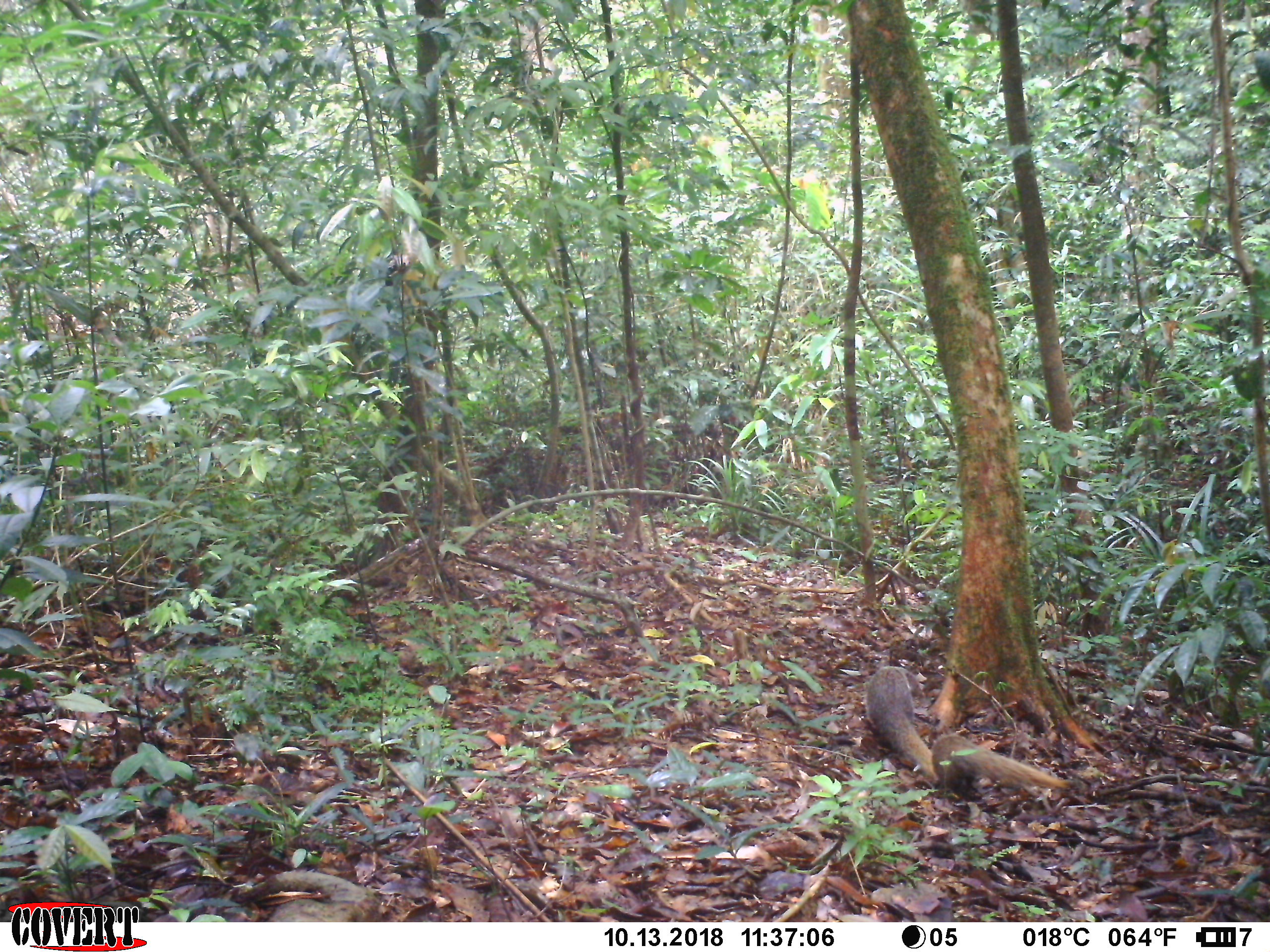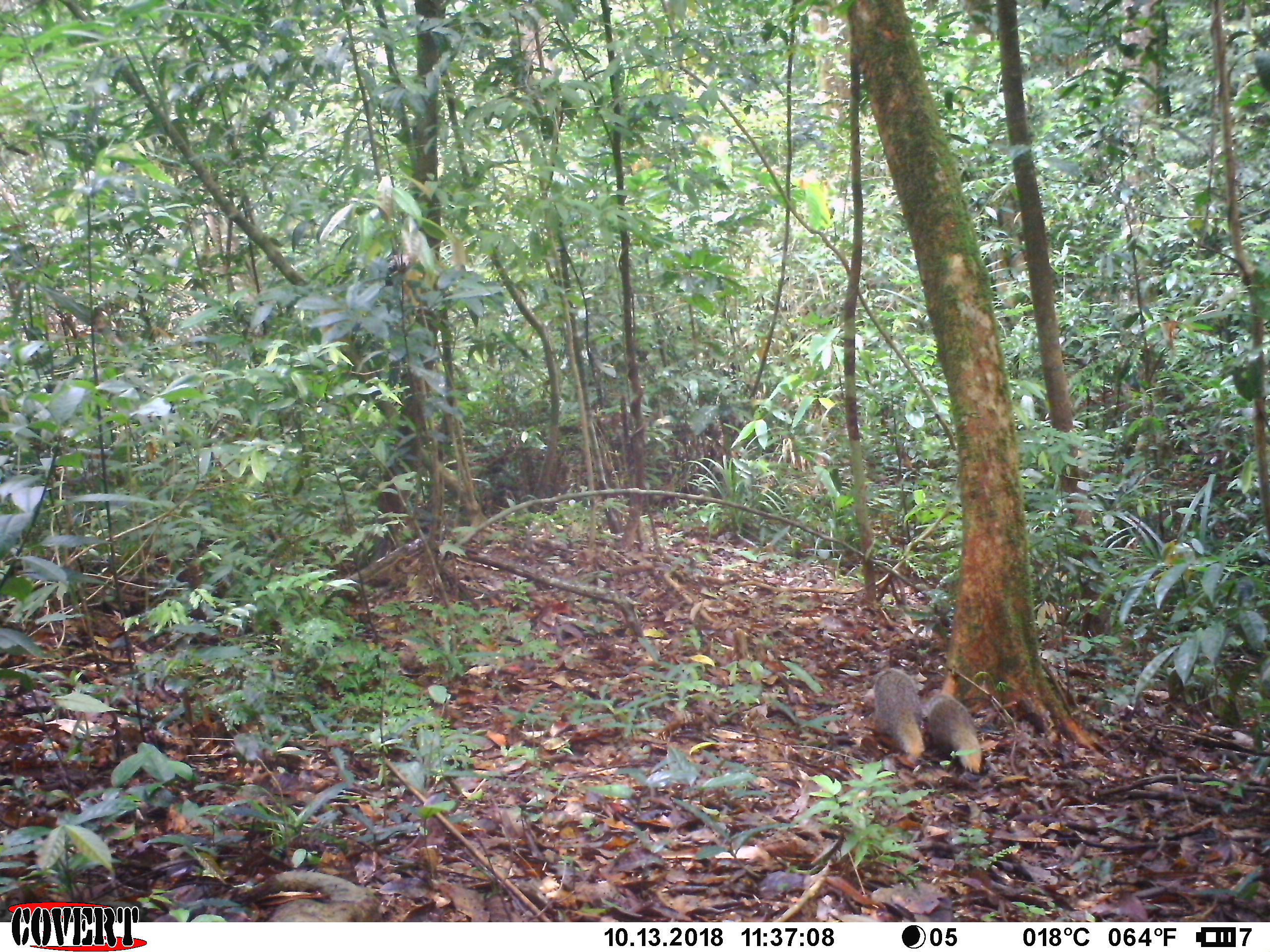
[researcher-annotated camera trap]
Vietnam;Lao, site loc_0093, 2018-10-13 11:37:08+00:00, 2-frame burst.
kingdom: Animalia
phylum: Chordata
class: Mammalia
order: Carnivora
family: Herpestidae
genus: Urva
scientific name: Urva urva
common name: crab-eating mongoose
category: crab eating mongoose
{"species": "crab eating mongoose (crab-eating mongoose) (Urva urva)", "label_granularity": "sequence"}